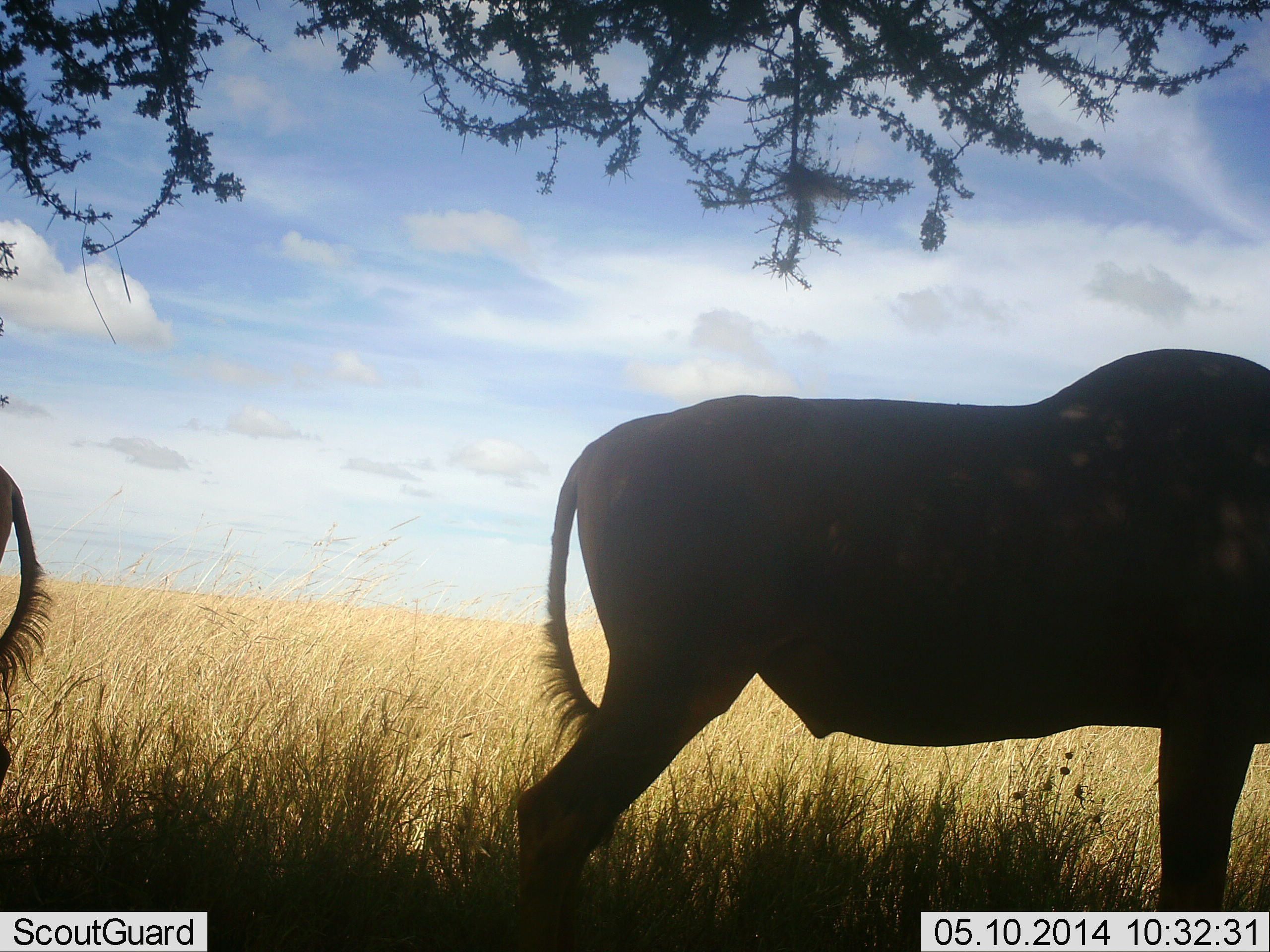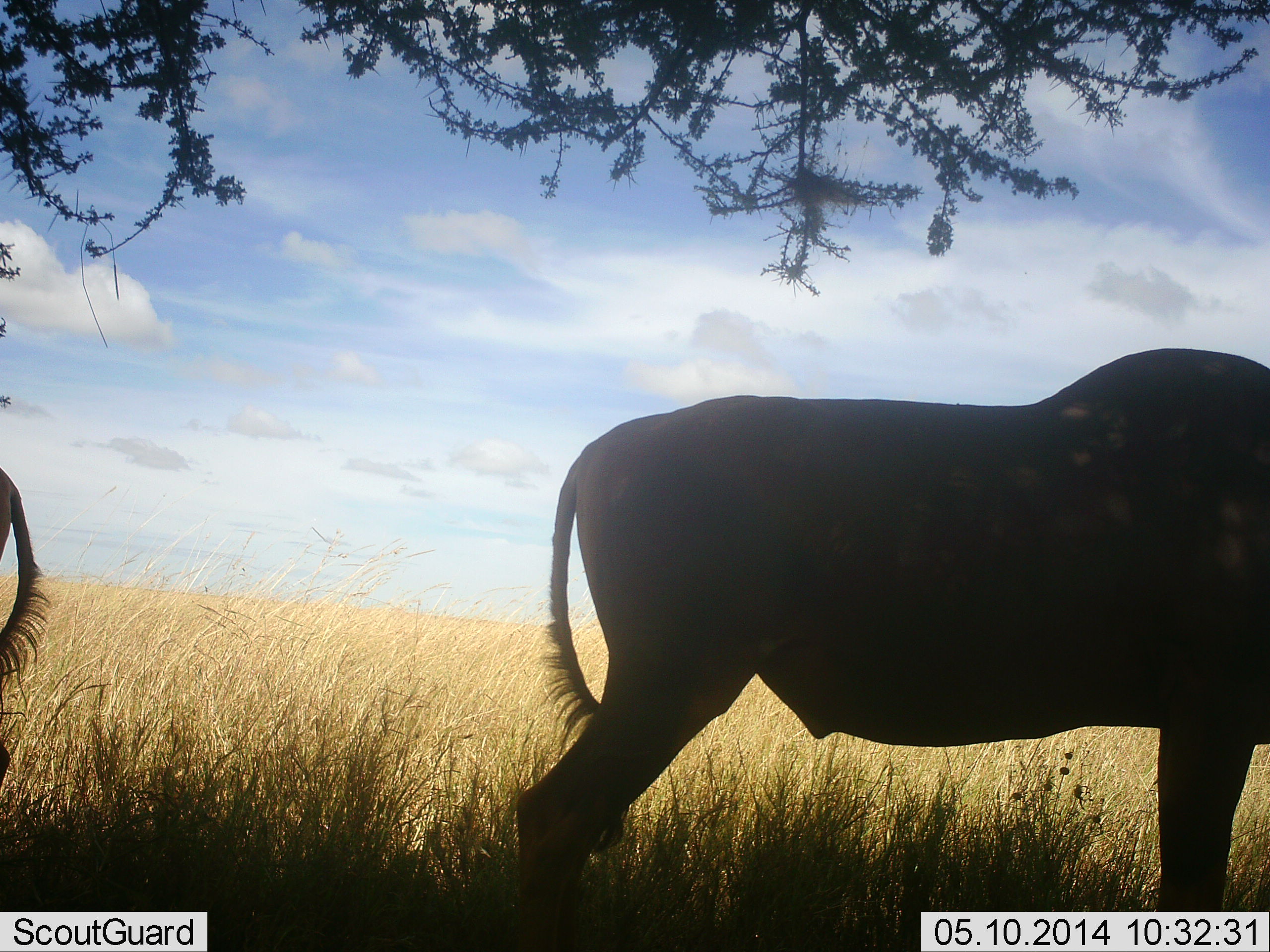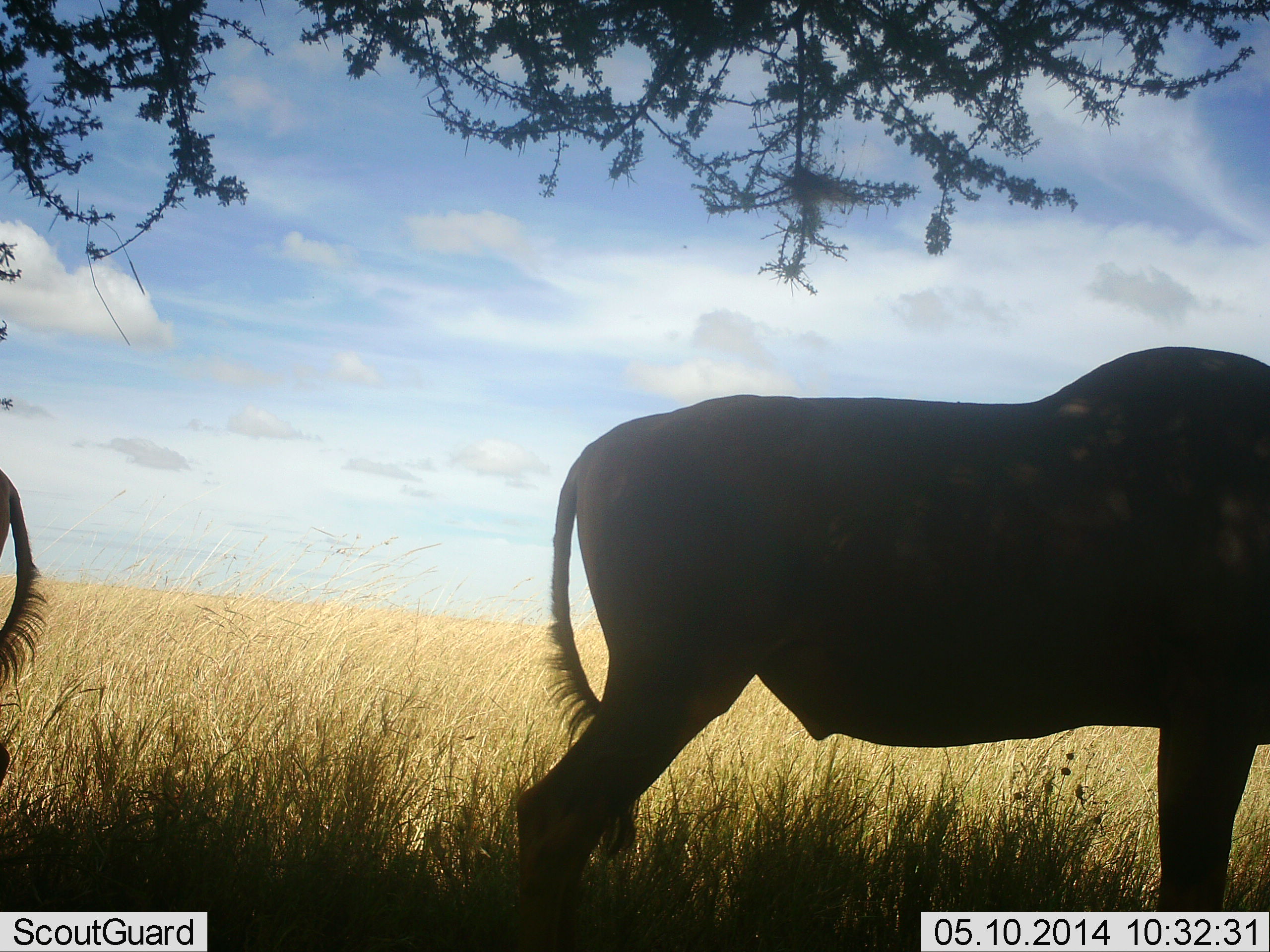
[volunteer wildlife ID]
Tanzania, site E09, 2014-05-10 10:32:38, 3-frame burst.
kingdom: Animalia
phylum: Chordata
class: Mammalia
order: Artiodactyla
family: Bovidae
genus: Connochaetes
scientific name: Connochaetes taurinus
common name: blue wildebeest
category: wildebeest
Wildebeest (blue wildebeest) (Connochaetes taurinus), count 2. Behavior (volunteer vote fractions): standing 96%, resting 8%, moving 4%, interacting 0%. Young present (vote fraction): 0%. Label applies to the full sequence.